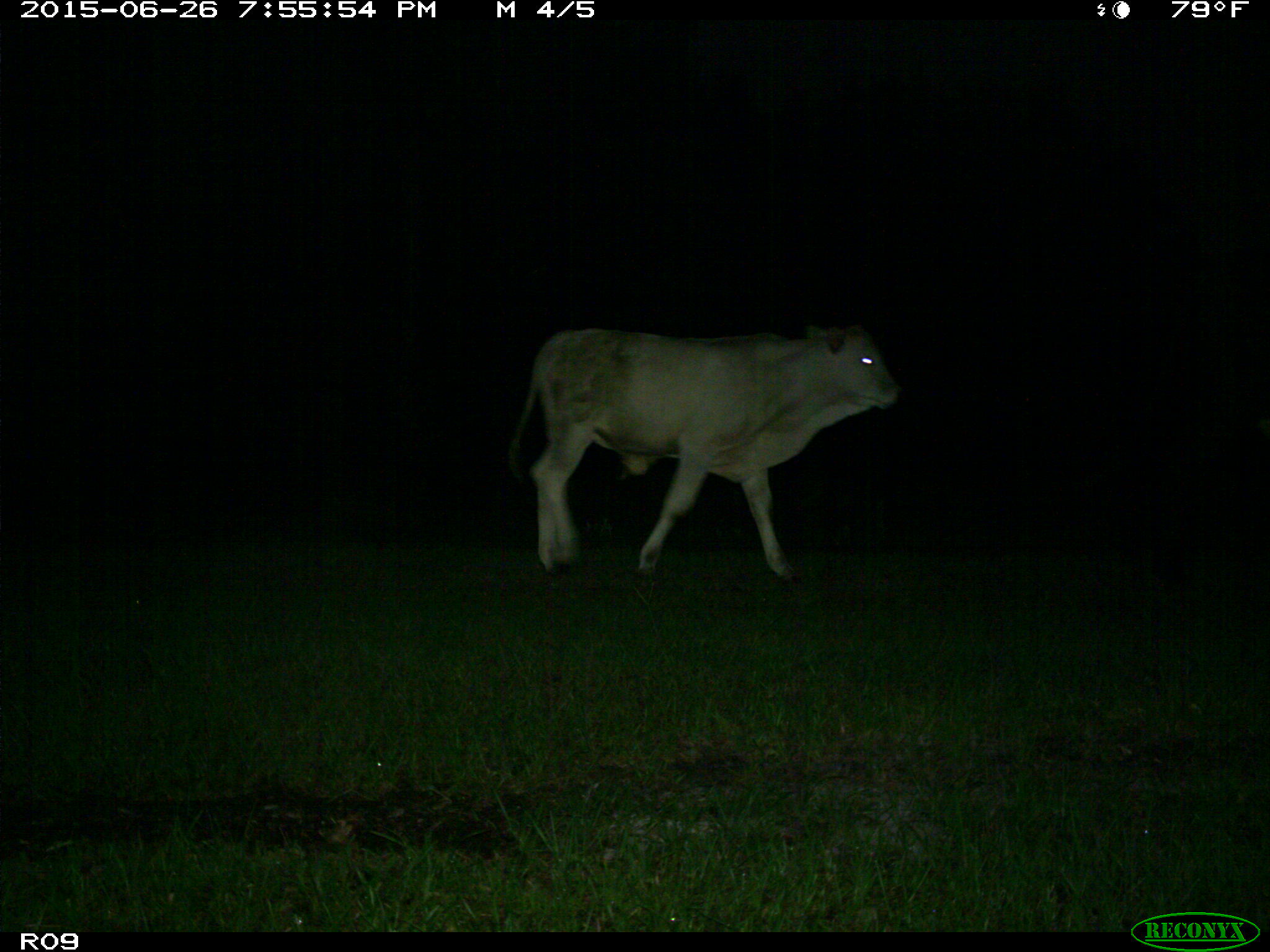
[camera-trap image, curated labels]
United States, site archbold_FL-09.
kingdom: Animalia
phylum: Chordata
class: Mammalia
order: Artiodactyla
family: Bovidae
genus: Bos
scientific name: Bos taurus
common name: domestic cow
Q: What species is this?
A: Bos taurus (domestic cow).